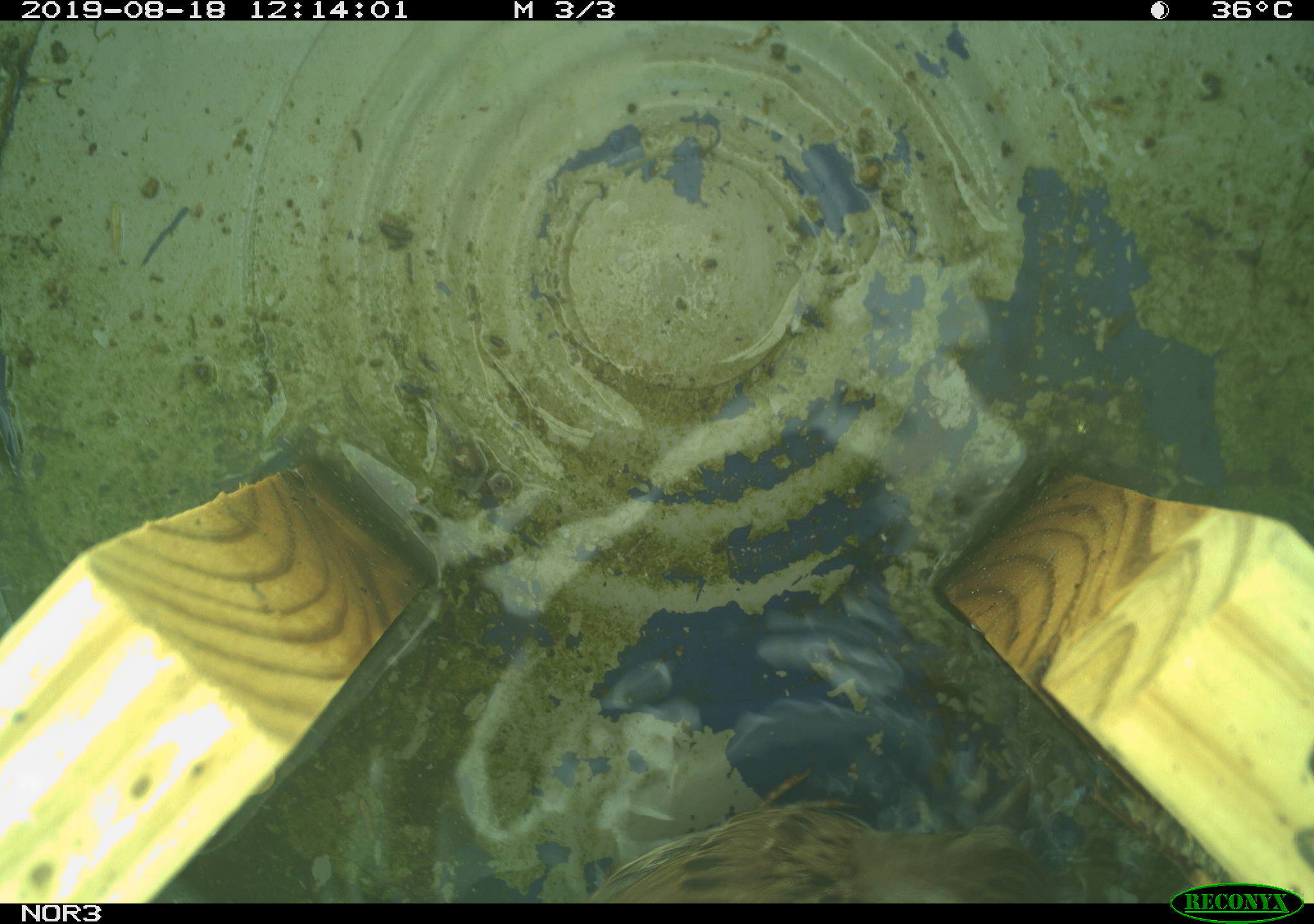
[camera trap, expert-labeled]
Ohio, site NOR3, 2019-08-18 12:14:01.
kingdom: Animalia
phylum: Chordata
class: Aves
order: Passeriformes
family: Passerellidae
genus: Melospiza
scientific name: Melospiza melodia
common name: song sparrow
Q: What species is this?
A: Song sparrow (Melospiza melodia).